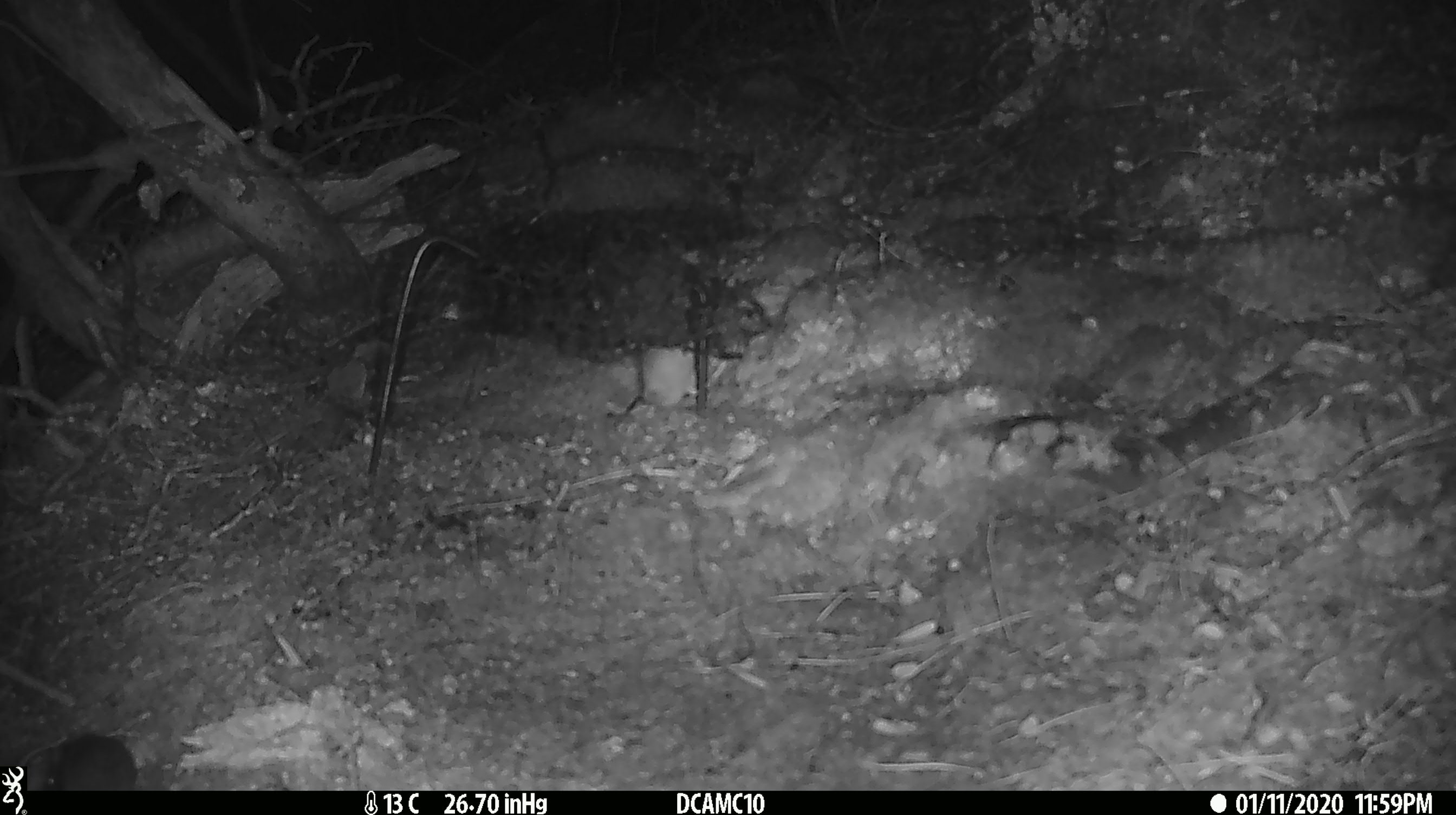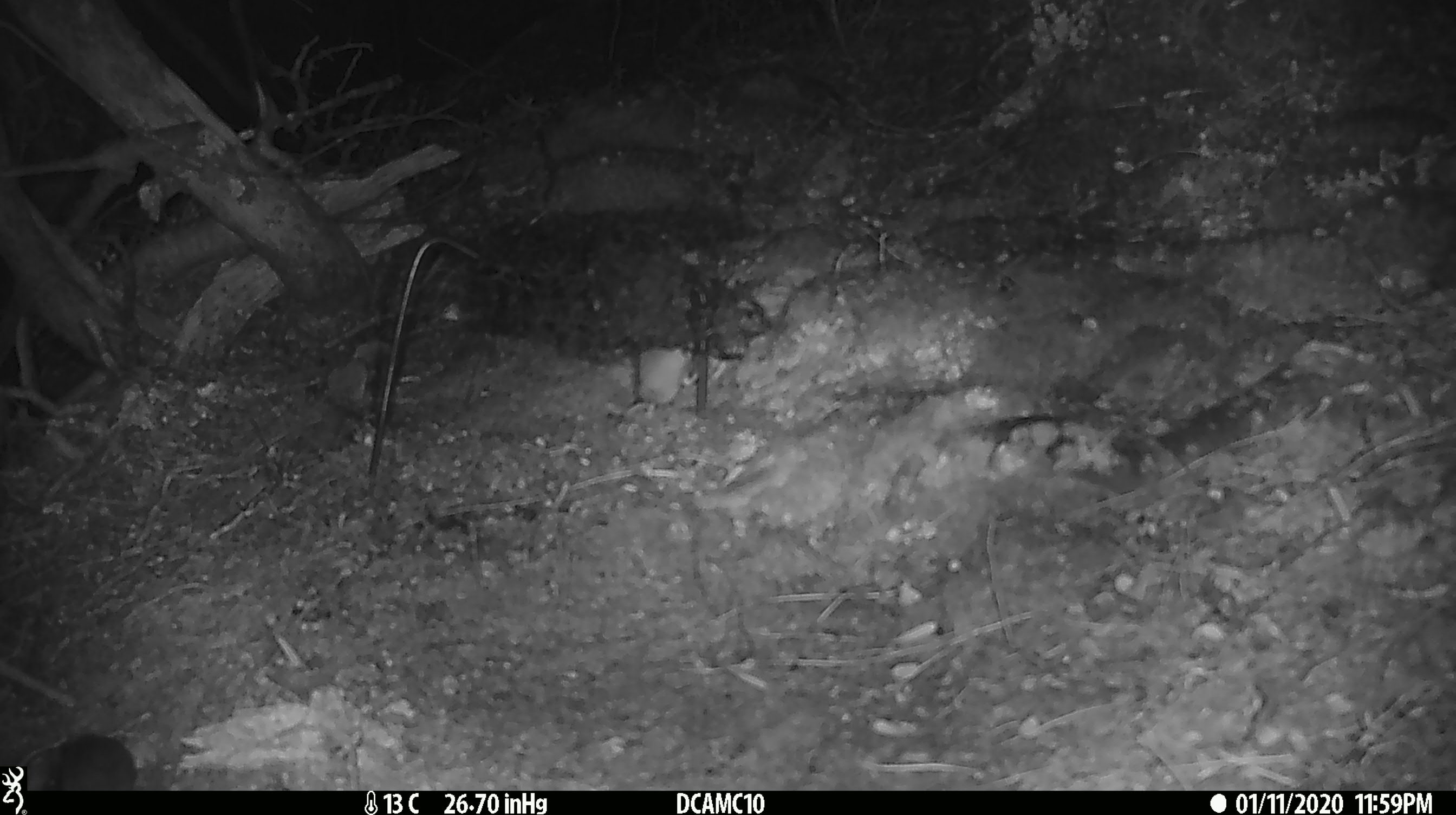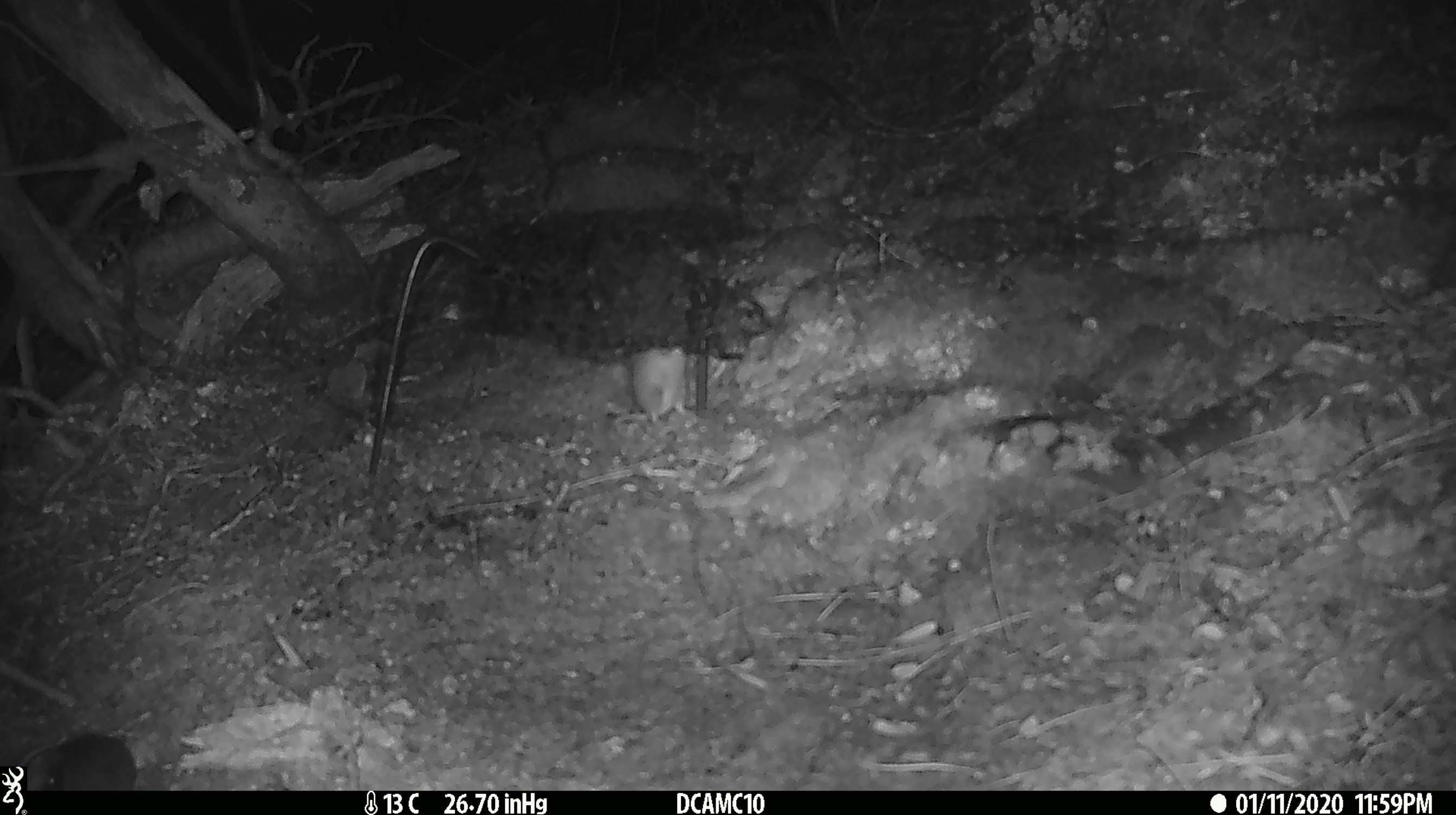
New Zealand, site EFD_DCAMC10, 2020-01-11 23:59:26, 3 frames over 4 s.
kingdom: Animalia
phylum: Chordata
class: Mammalia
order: Rodentia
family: Muridae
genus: Mus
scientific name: Mus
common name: mouse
Mouse (Mus).